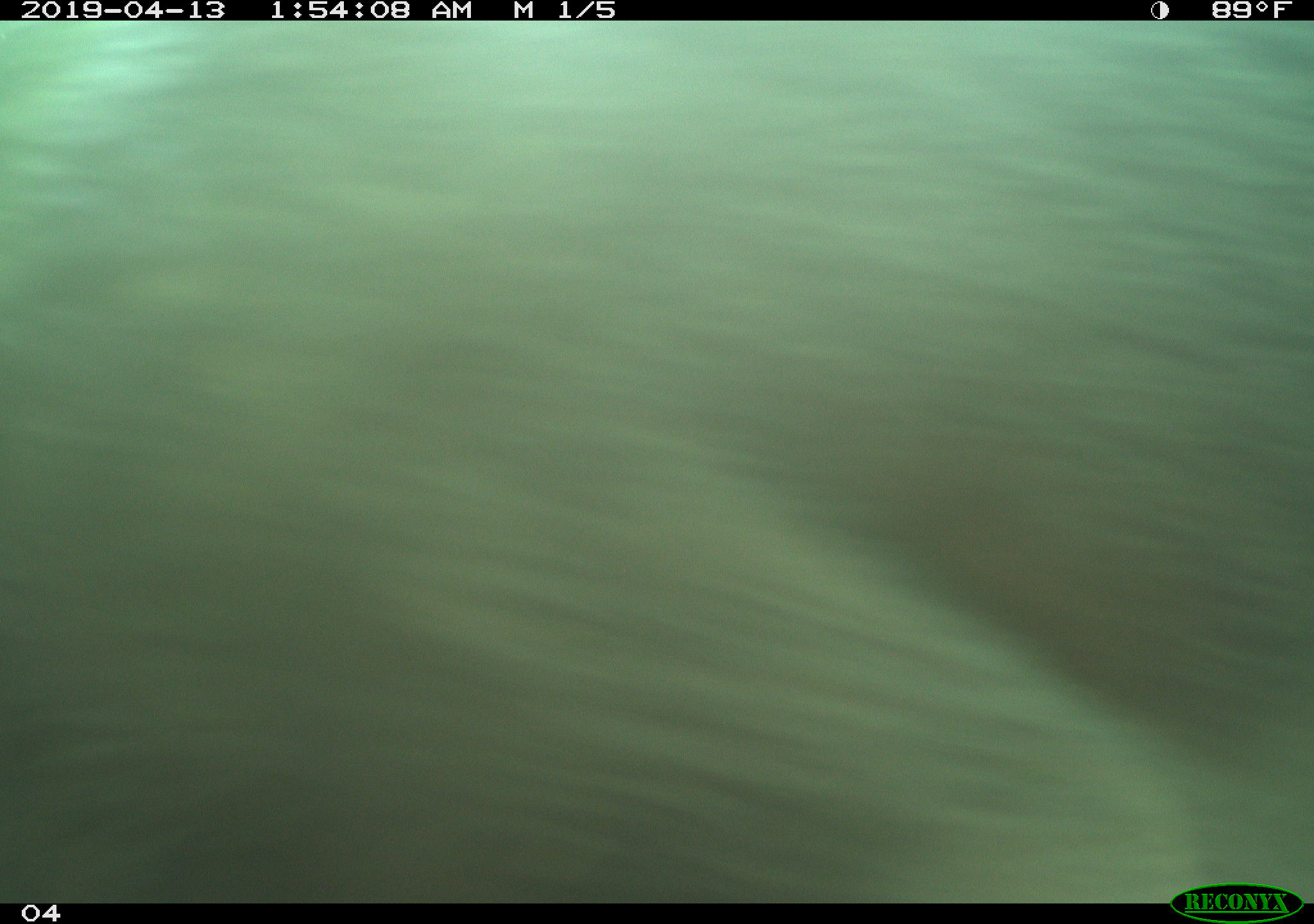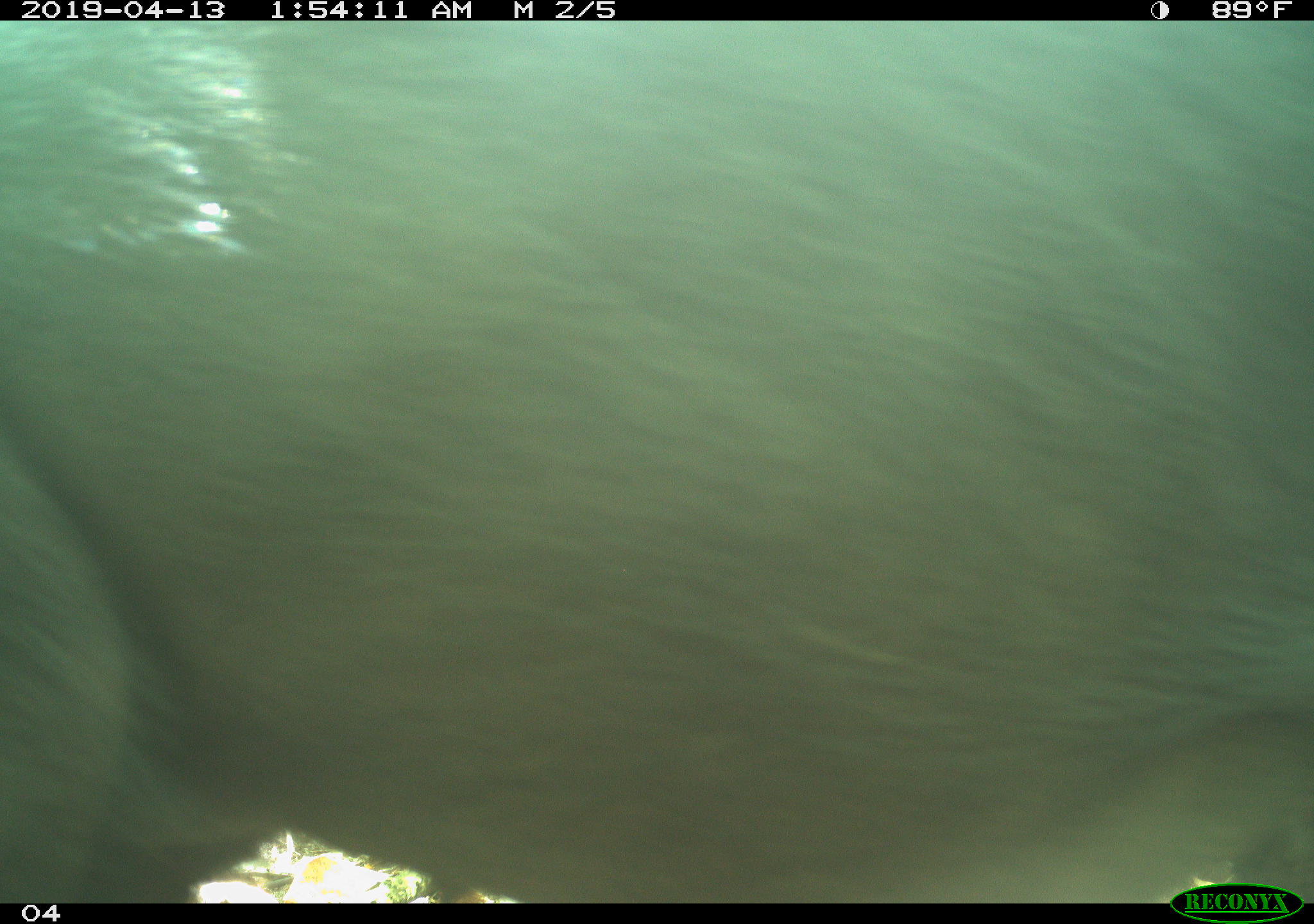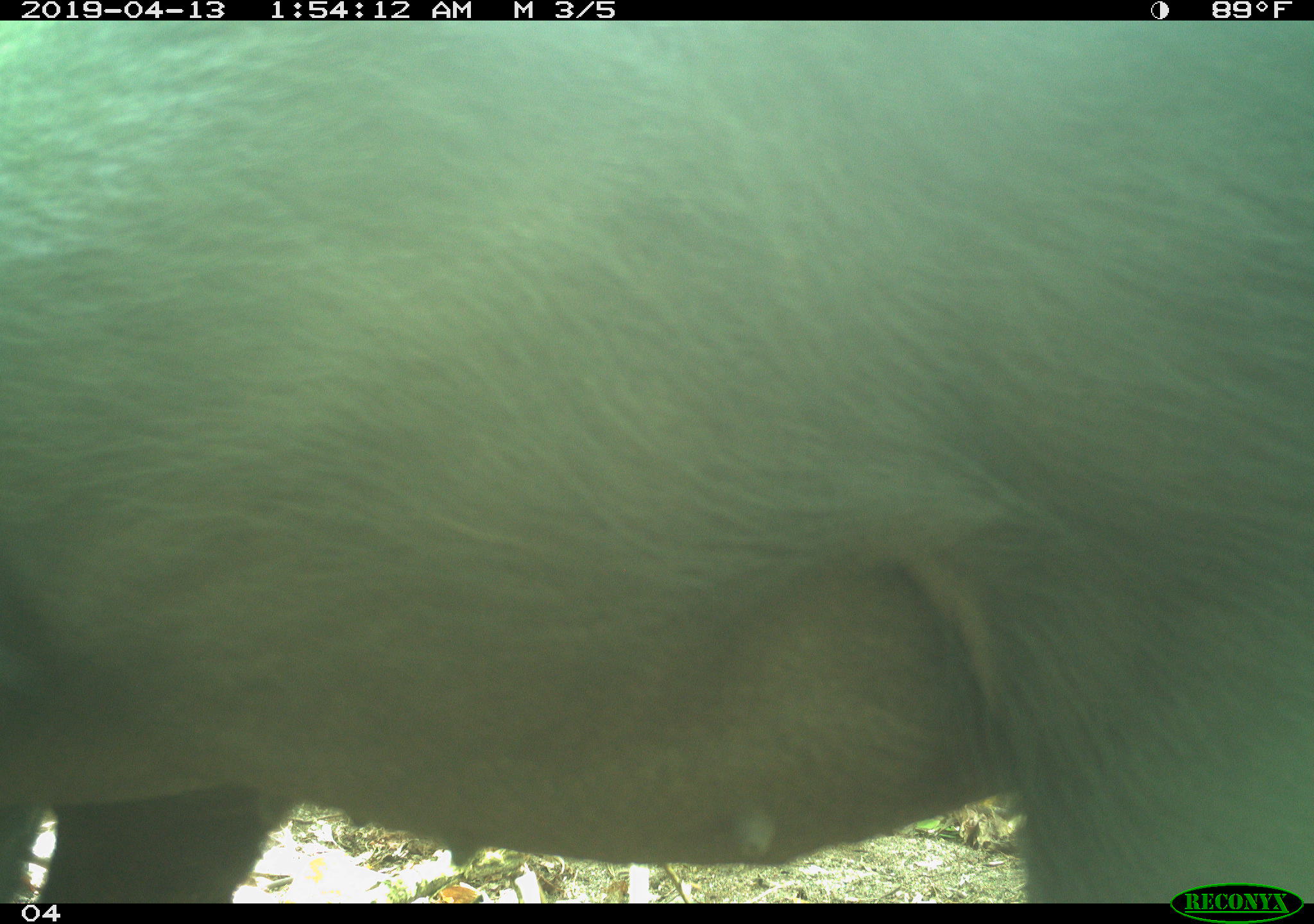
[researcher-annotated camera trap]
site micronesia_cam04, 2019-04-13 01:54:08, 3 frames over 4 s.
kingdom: Animalia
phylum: Chordata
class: Mammalia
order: Artiodactyla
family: Suidae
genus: Sus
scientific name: Sus scrofa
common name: pig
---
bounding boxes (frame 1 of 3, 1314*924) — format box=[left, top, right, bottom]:
pig: box=[0, 22, 1314, 889]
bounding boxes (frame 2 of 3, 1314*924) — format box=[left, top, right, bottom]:
pig: box=[0, 24, 1310, 873]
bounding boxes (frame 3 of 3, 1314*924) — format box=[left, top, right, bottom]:
pig: box=[0, 29, 1314, 899]